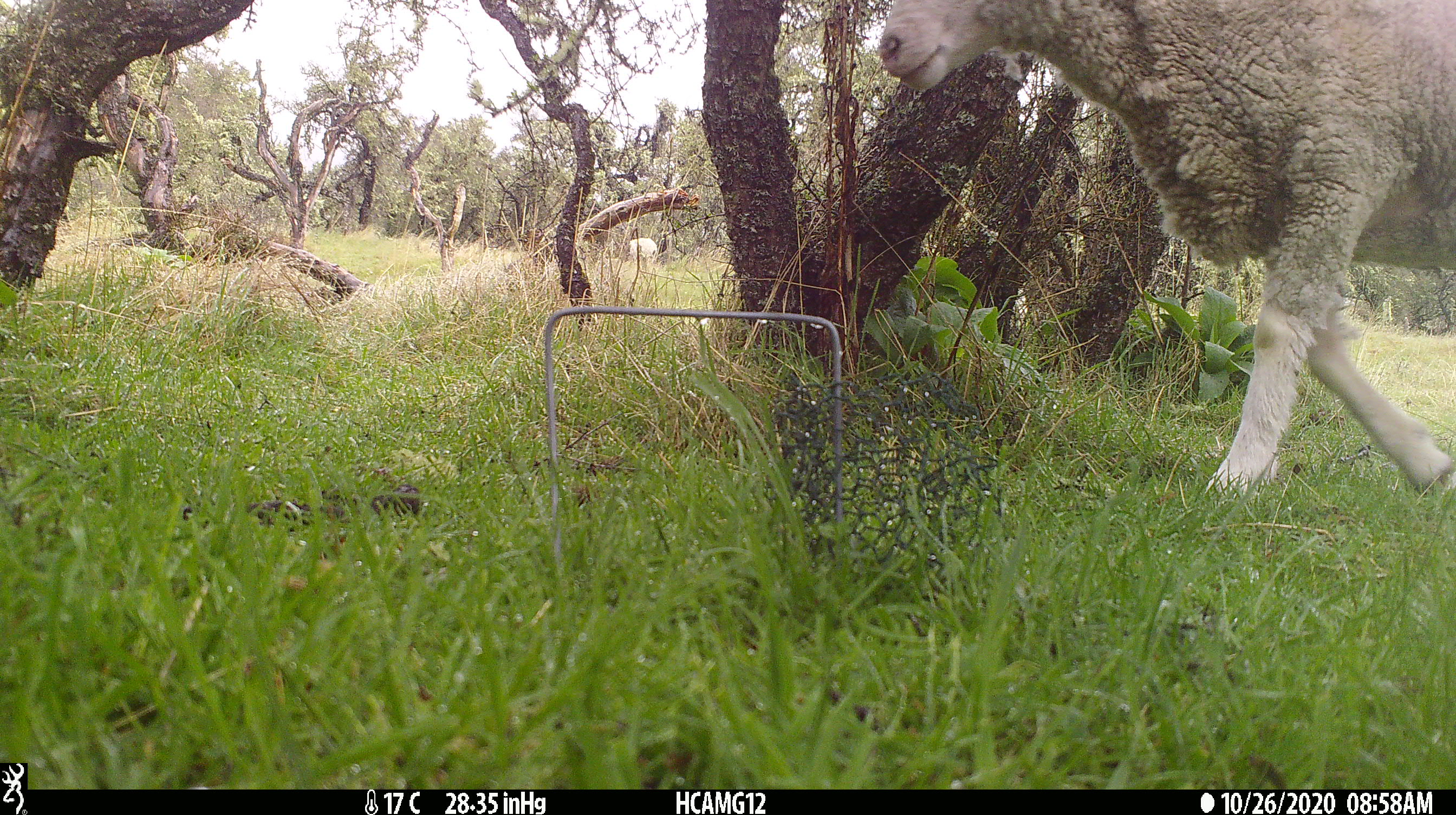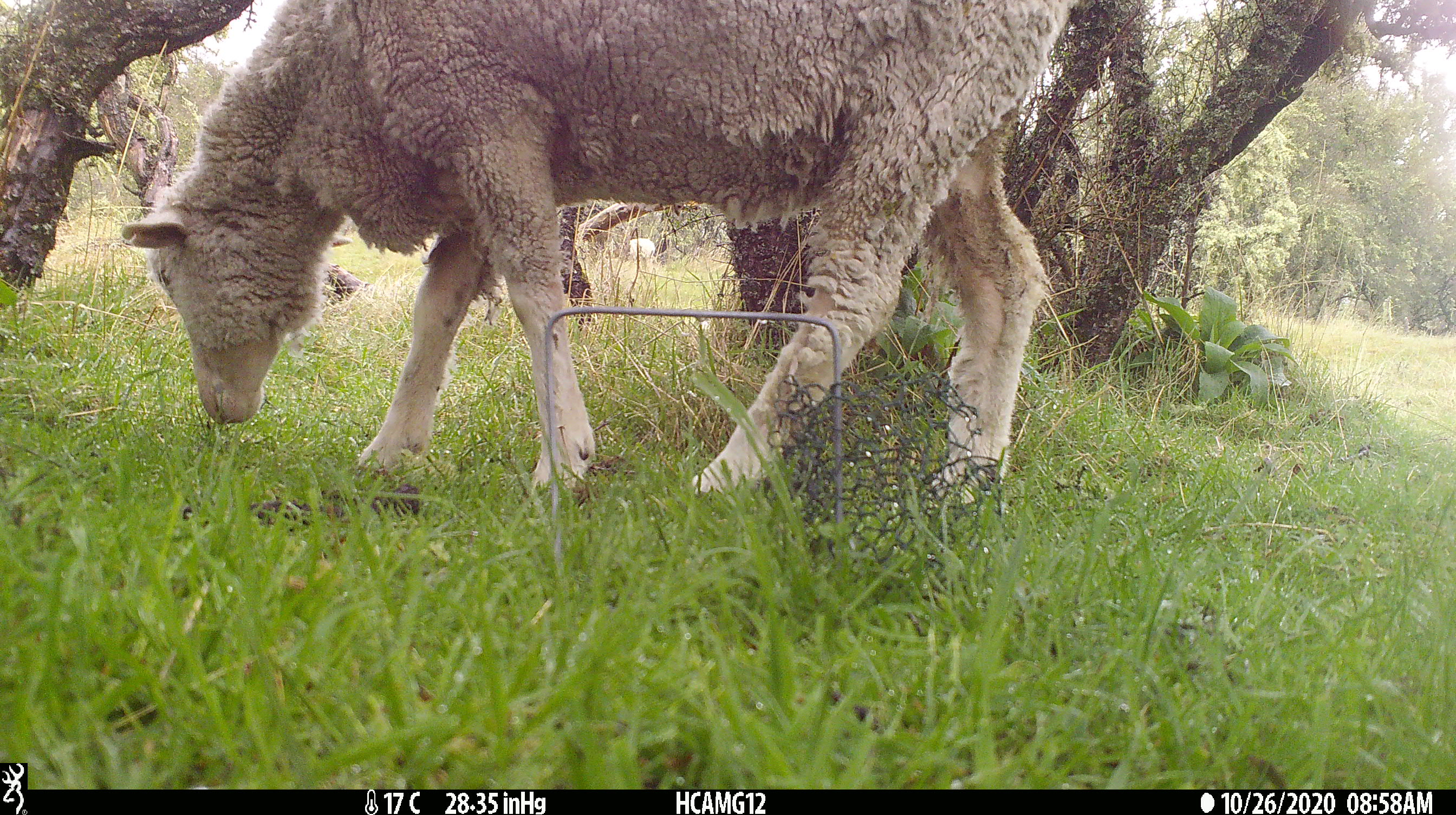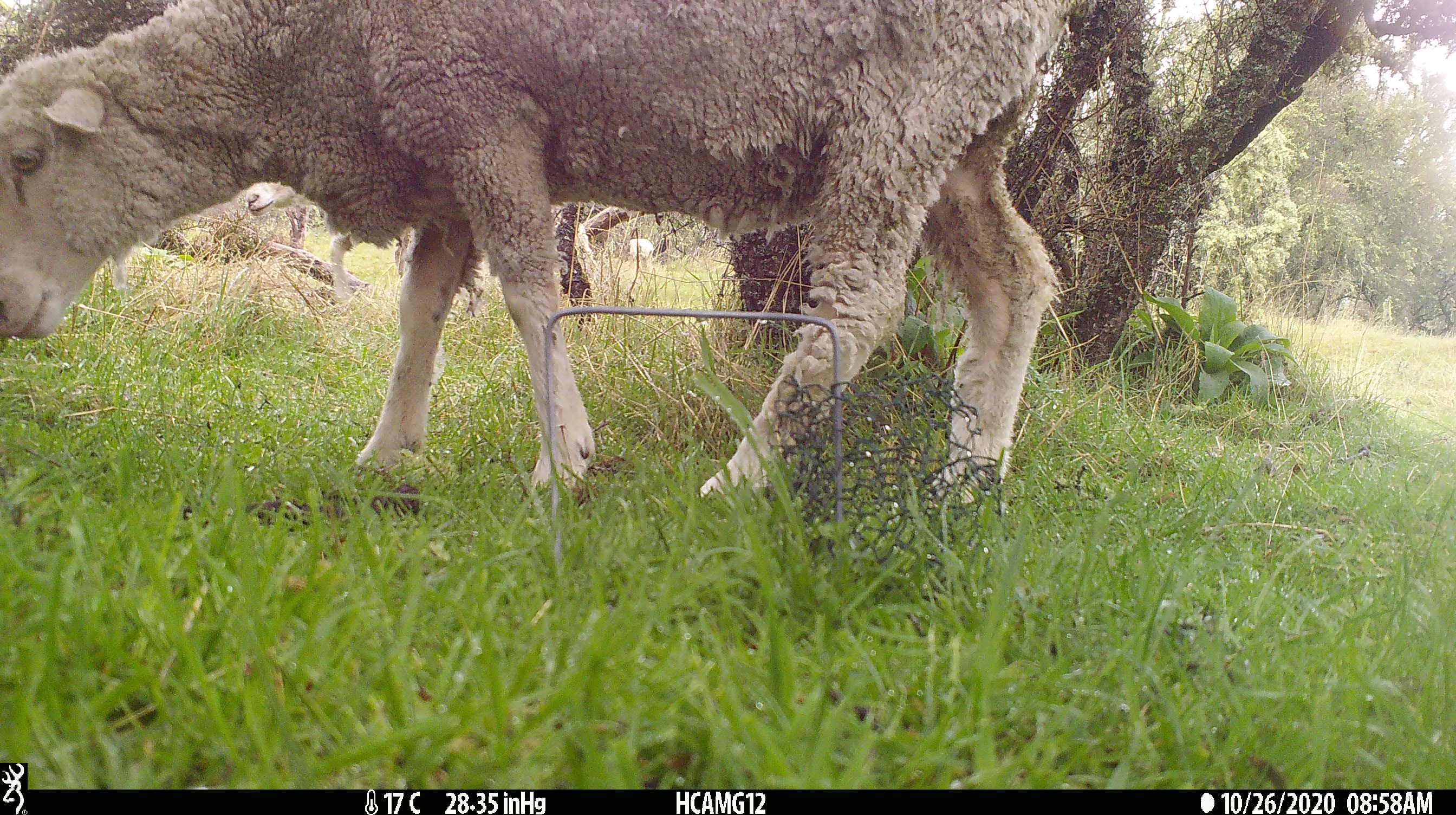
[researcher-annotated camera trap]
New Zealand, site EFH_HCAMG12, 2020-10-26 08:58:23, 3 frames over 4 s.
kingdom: Animalia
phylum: Chordata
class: Mammalia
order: Artiodactyla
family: Bovidae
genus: Ovis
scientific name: Ovis aries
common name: domestic sheep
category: sheep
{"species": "sheep (domestic sheep) (Ovis aries)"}